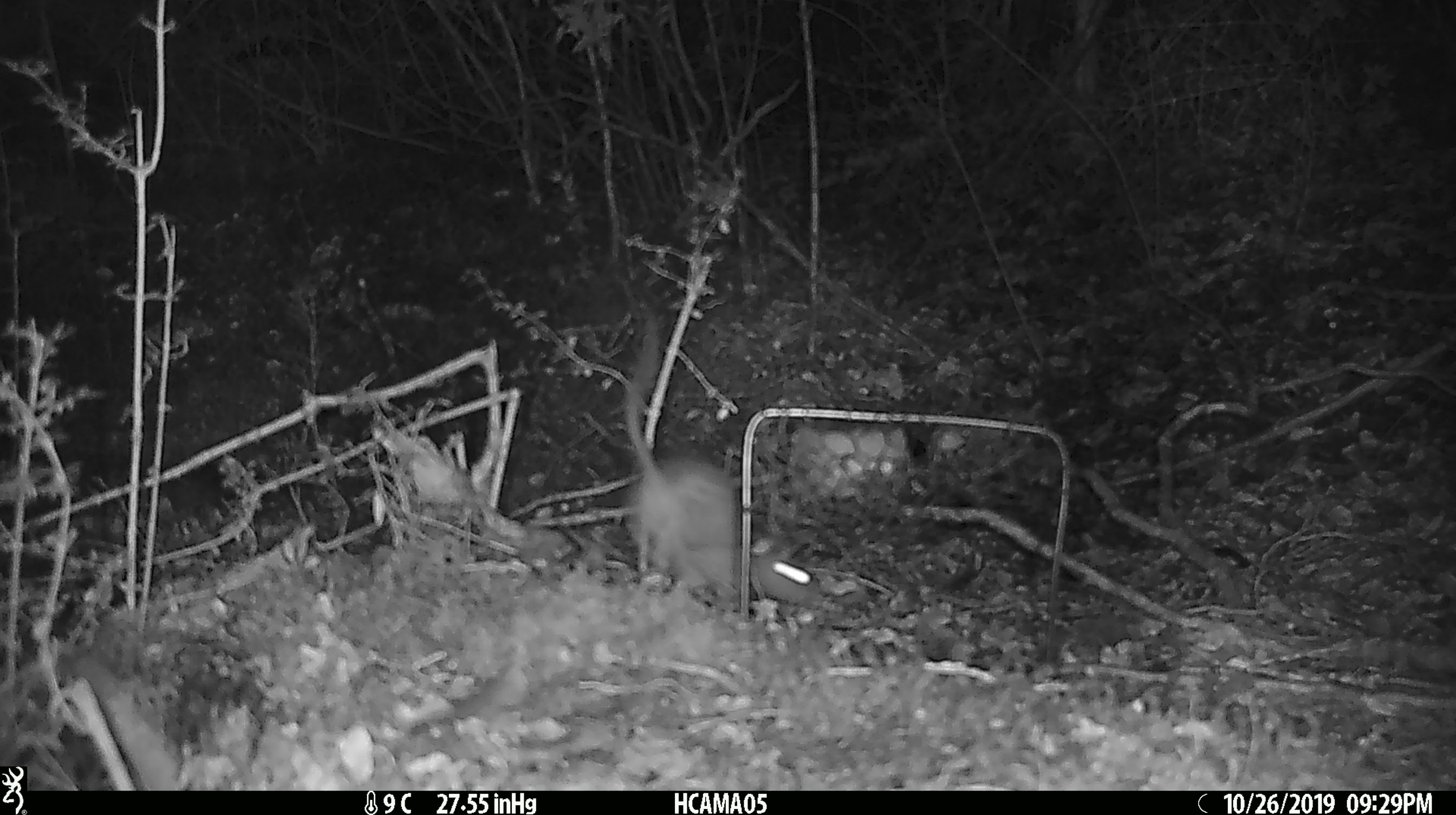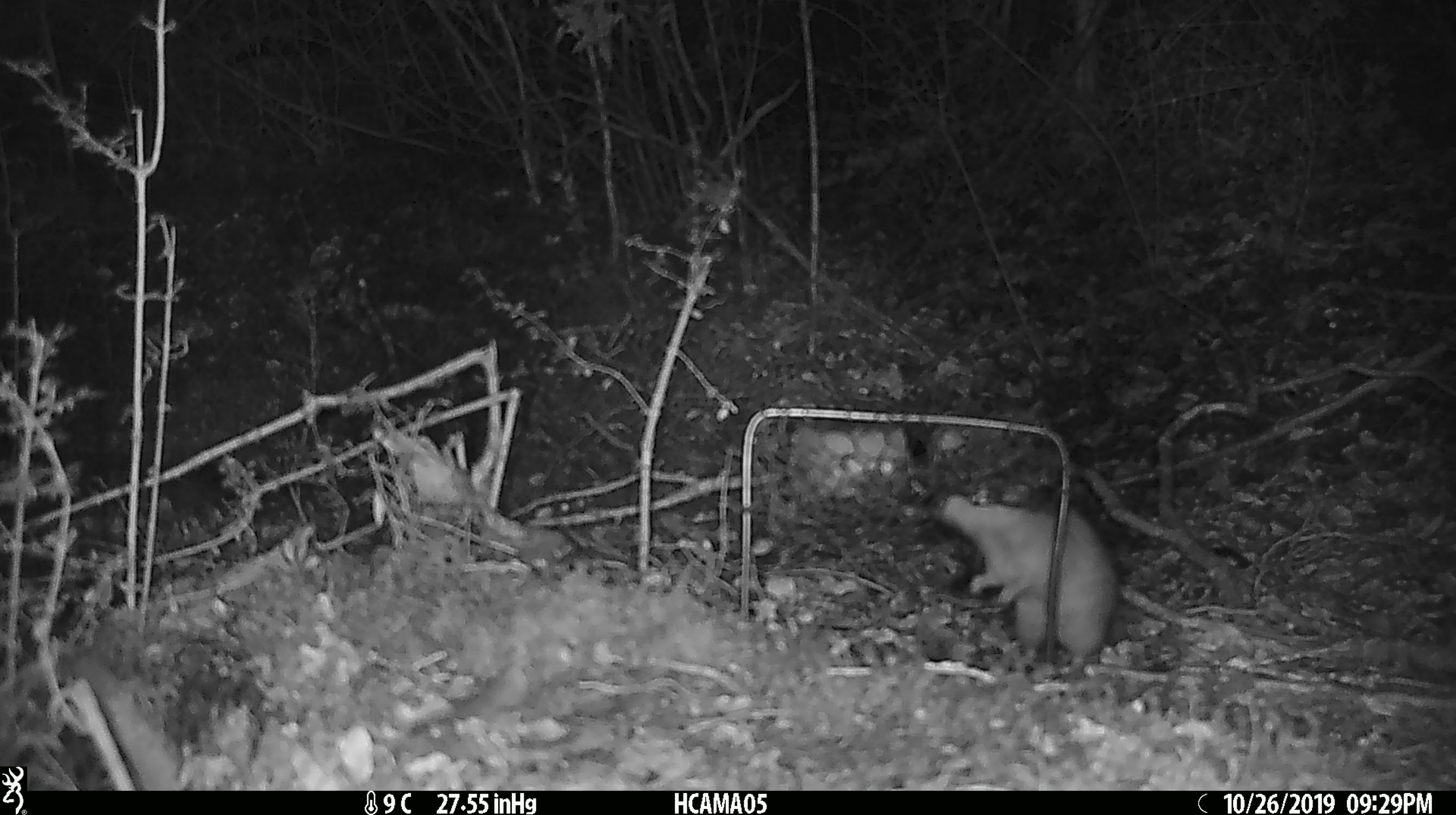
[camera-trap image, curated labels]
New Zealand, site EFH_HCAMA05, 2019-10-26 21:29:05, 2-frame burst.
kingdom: Animalia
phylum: Chordata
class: Mammalia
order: Rodentia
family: Muridae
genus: Rattus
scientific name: Rattus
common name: rat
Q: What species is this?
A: Rat (Rattus).